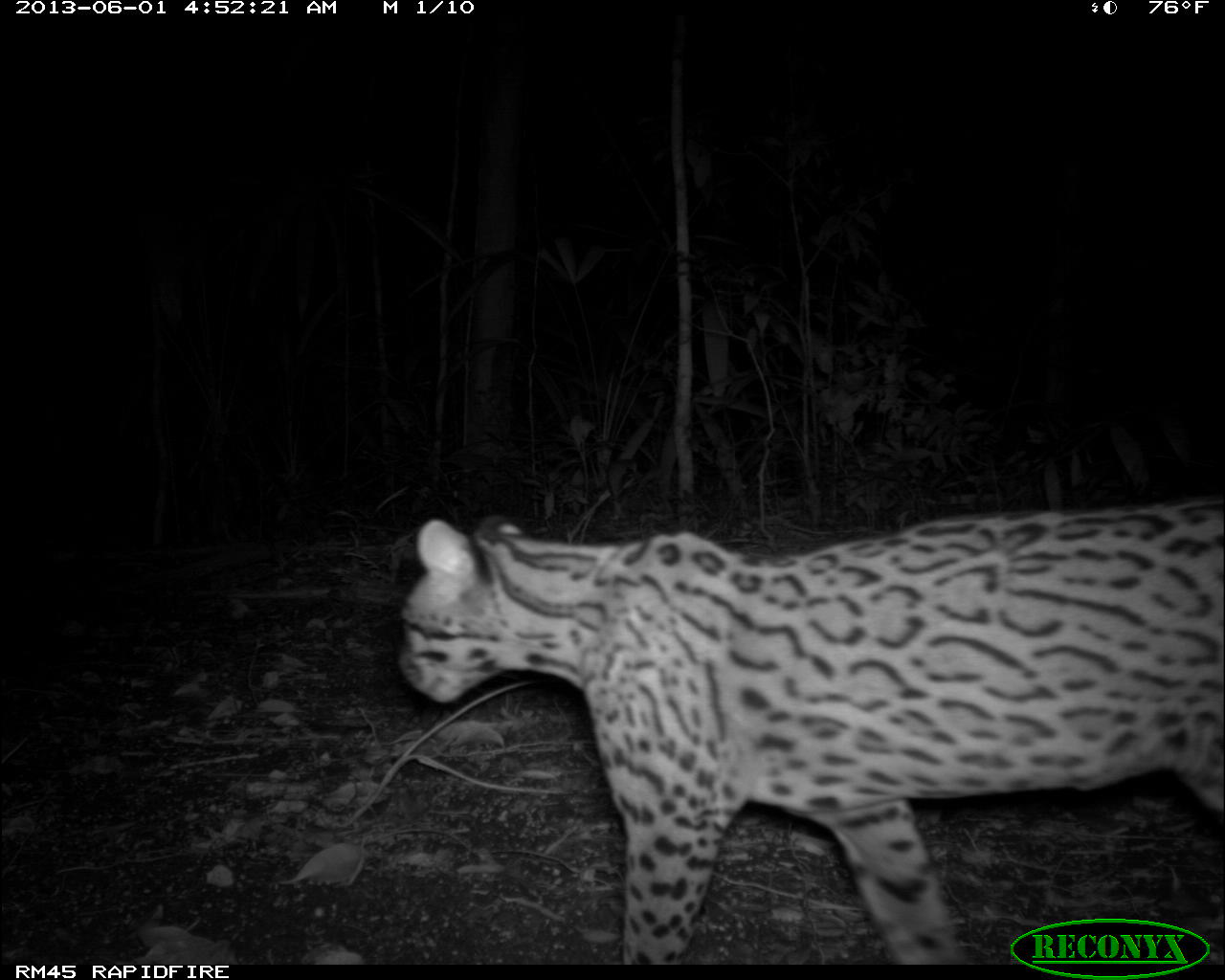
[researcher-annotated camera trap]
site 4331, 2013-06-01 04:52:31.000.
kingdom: Animalia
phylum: Chordata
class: Mammalia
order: Carnivora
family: Felidae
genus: Leopardus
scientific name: Leopardus pardalis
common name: ocelot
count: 1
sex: female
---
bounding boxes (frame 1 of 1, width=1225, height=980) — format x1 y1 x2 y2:
leopardus pardalis: 396 497 1219 960